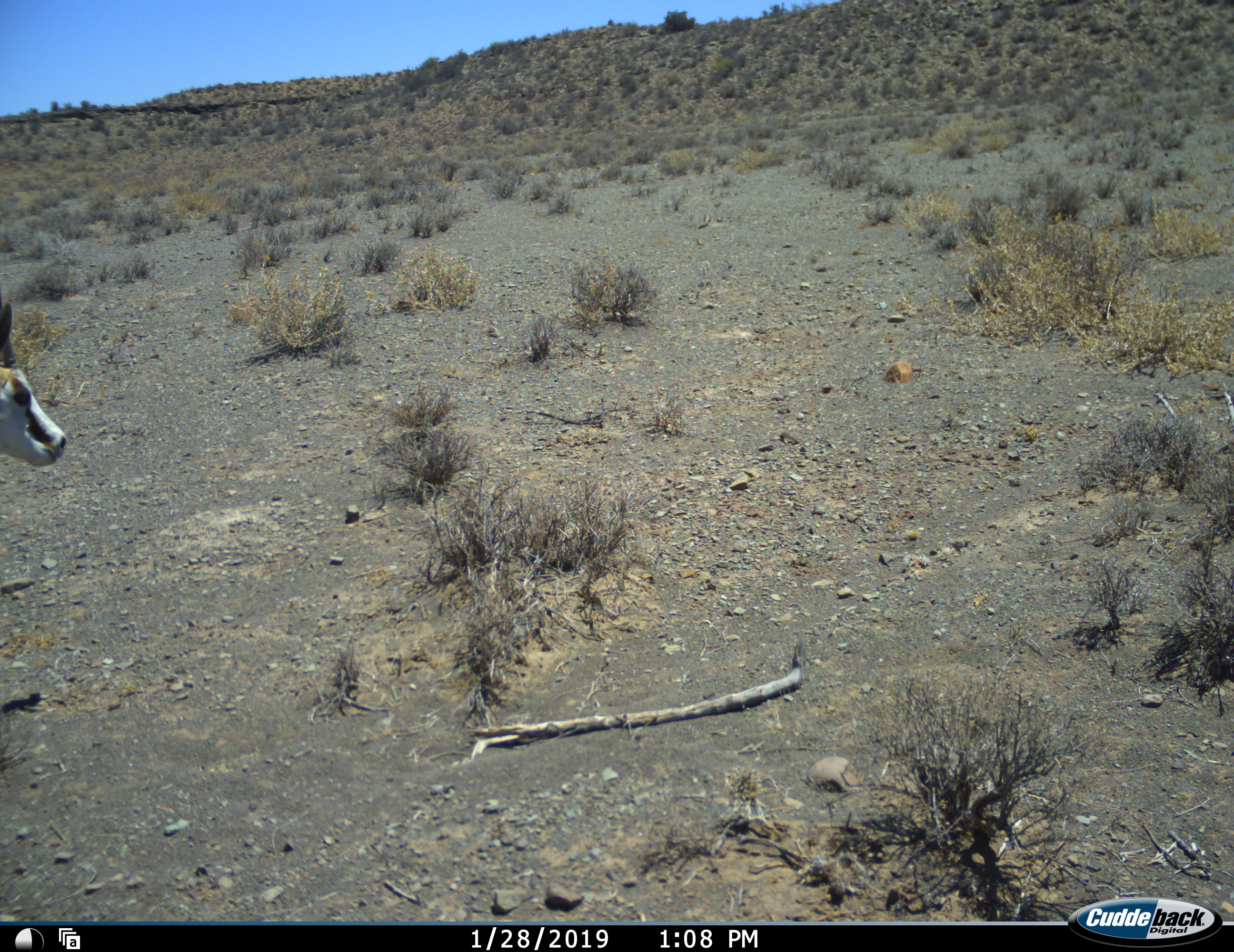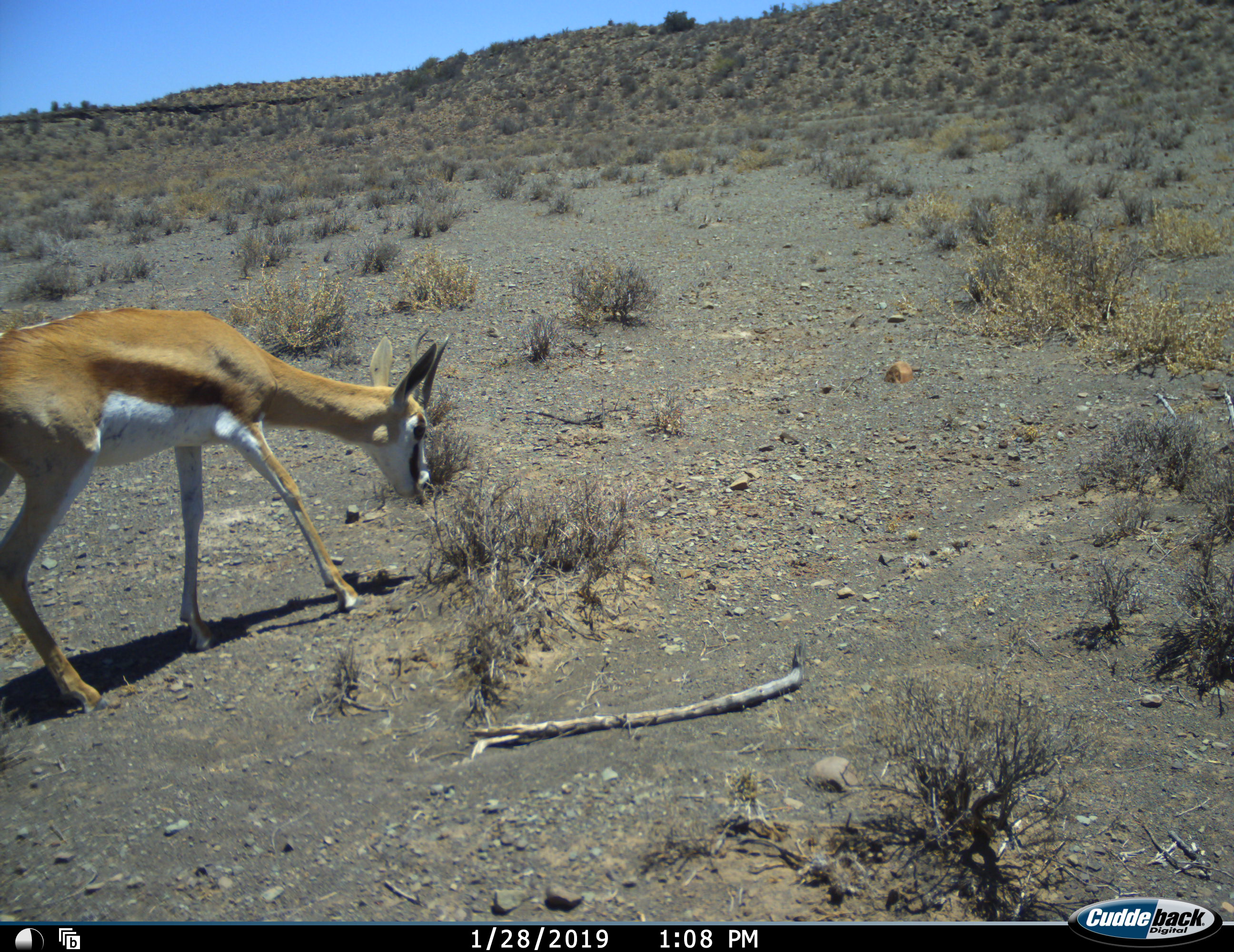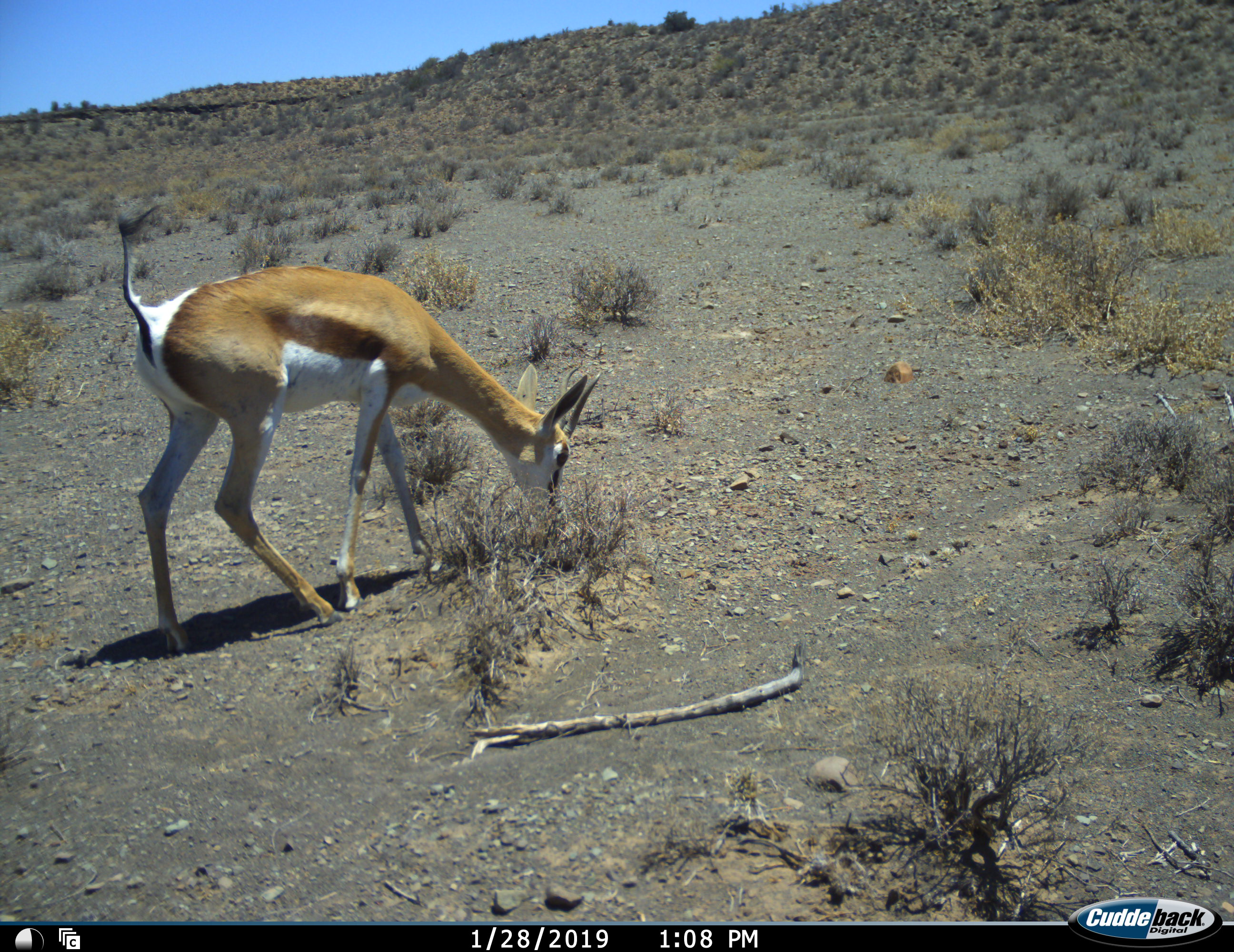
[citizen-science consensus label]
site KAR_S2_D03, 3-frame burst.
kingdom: Animalia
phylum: Chordata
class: Mammalia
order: Artiodactyla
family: Bovidae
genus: Antidorcas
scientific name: Antidorcas marsupialis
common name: springbok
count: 1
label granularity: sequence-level